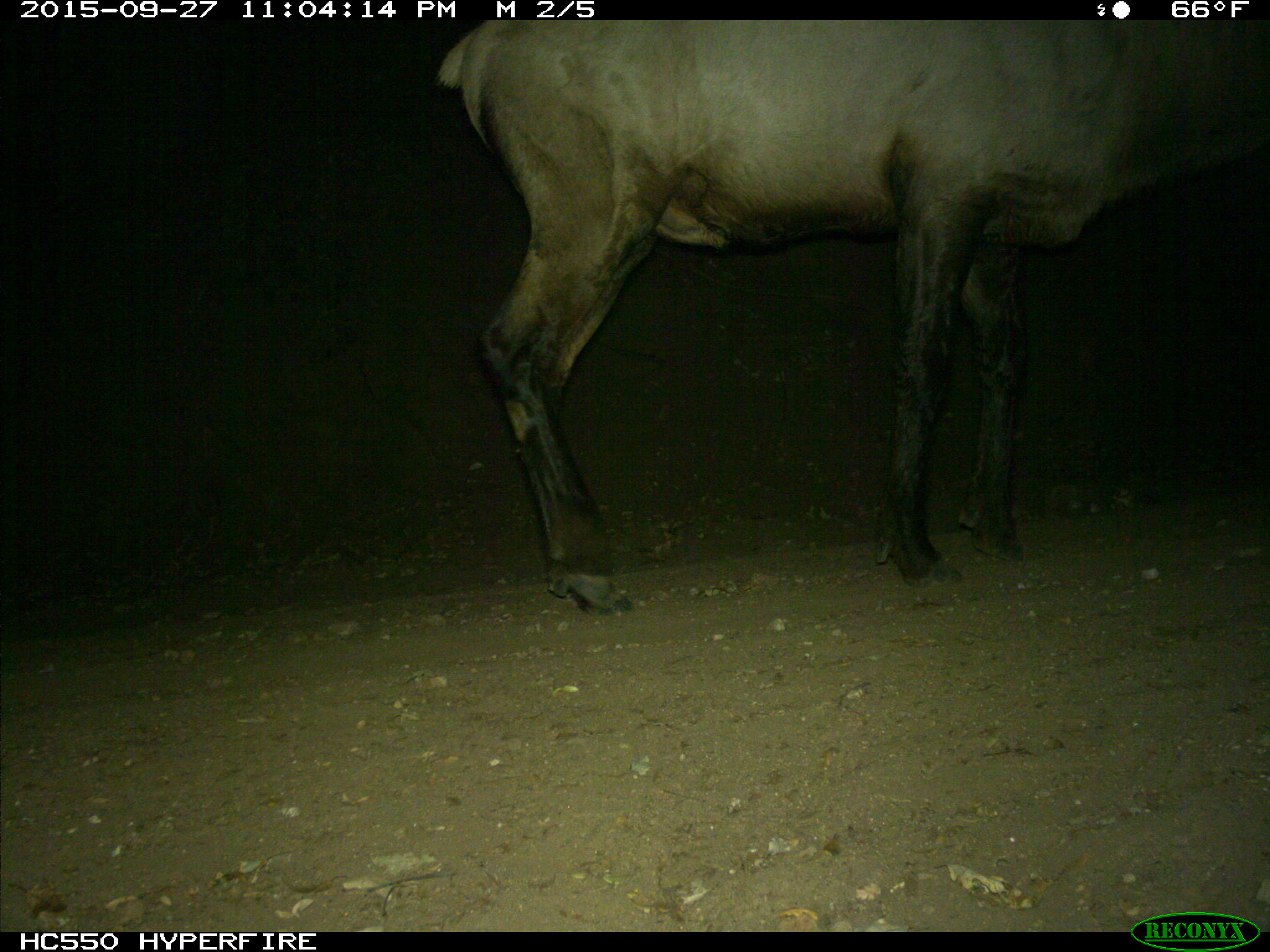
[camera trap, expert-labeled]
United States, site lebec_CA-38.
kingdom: Animalia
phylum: Chordata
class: Mammalia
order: Artiodactyla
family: Cervidae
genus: Cervus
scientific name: Cervus canadensis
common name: elk